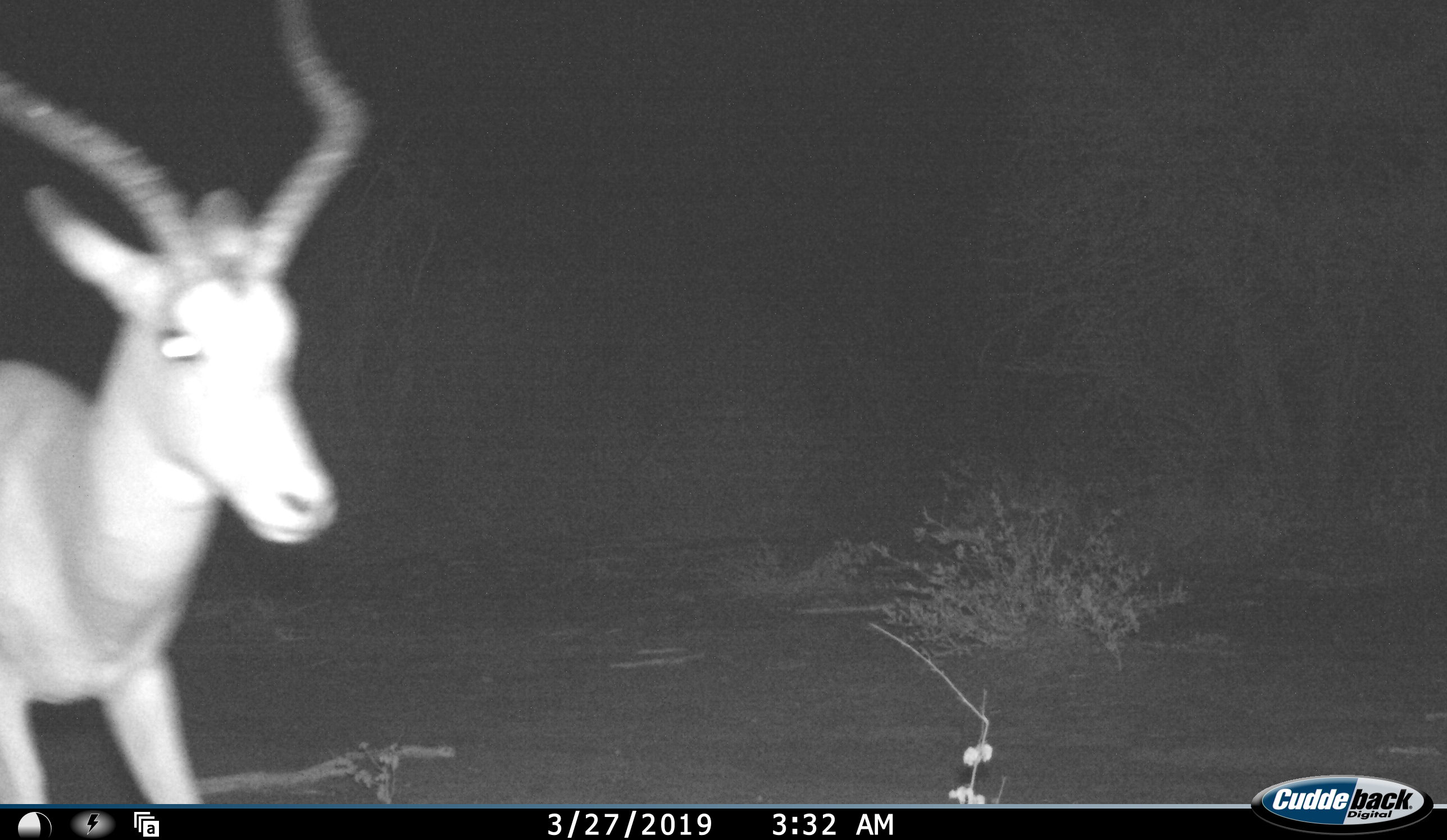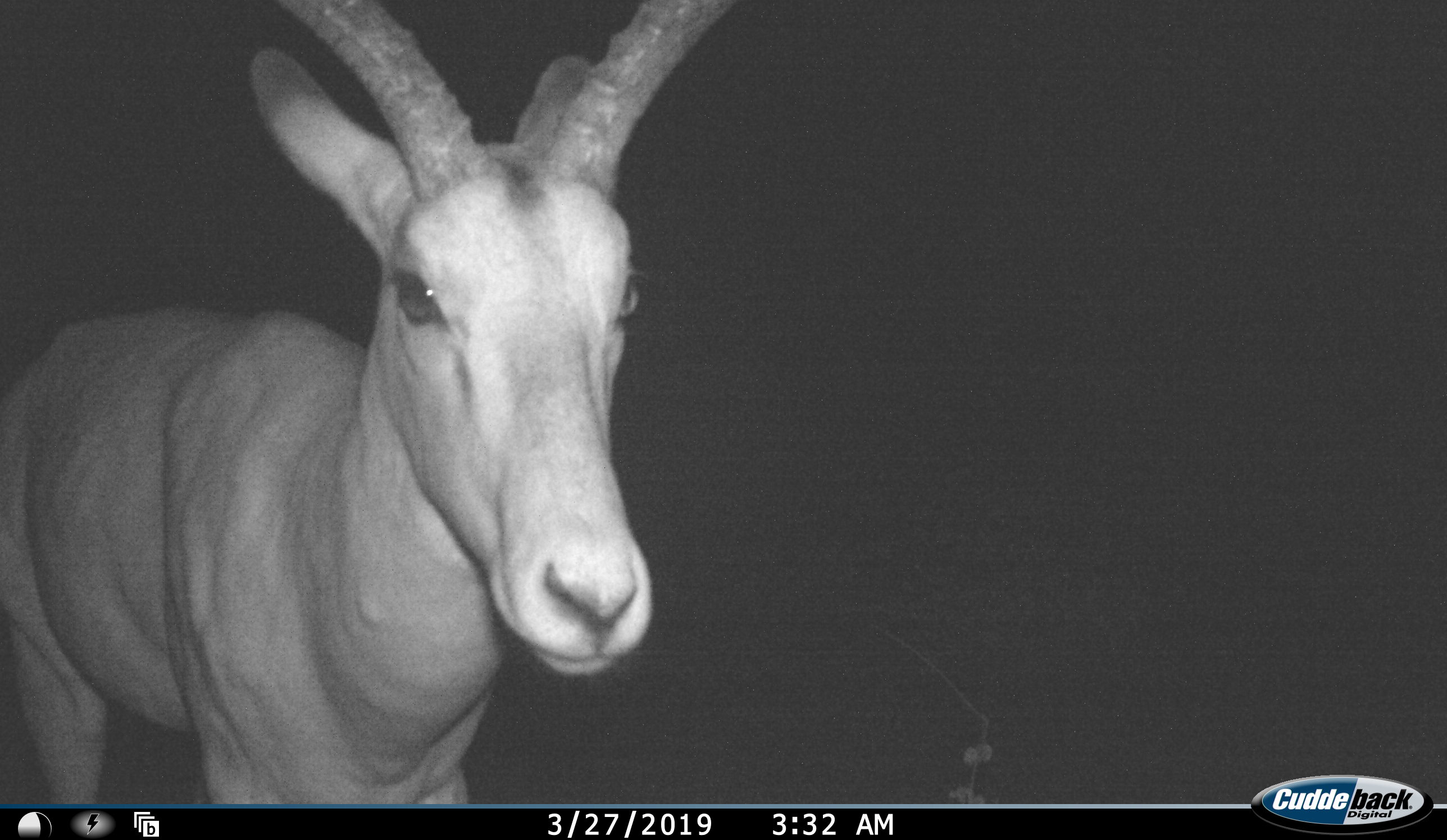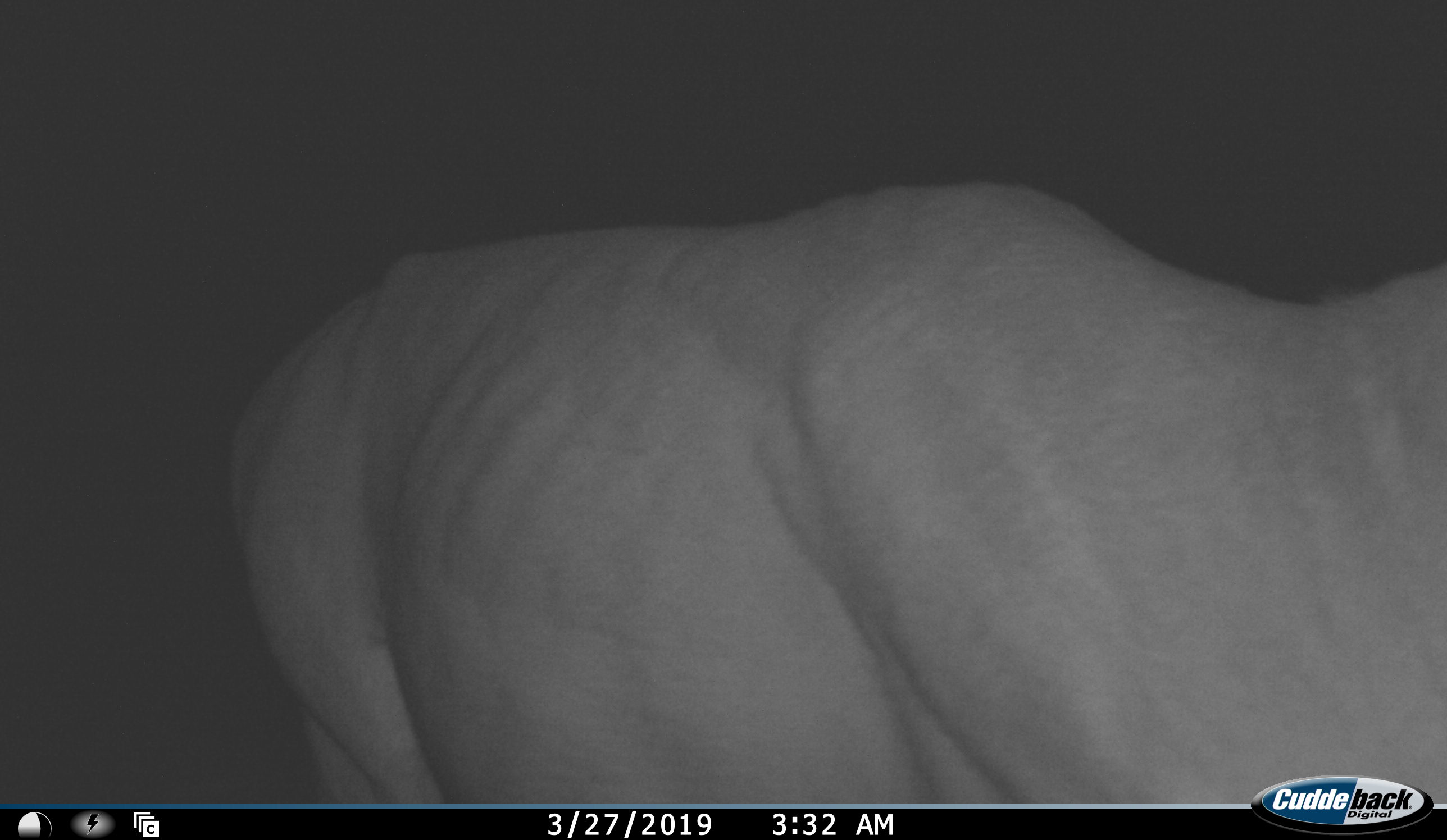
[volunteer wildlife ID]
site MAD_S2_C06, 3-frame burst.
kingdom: Animalia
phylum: Chordata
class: Mammalia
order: Artiodactyla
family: Bovidae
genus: Aepyceros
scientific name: Aepyceros melampus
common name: impala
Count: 1.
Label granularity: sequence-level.